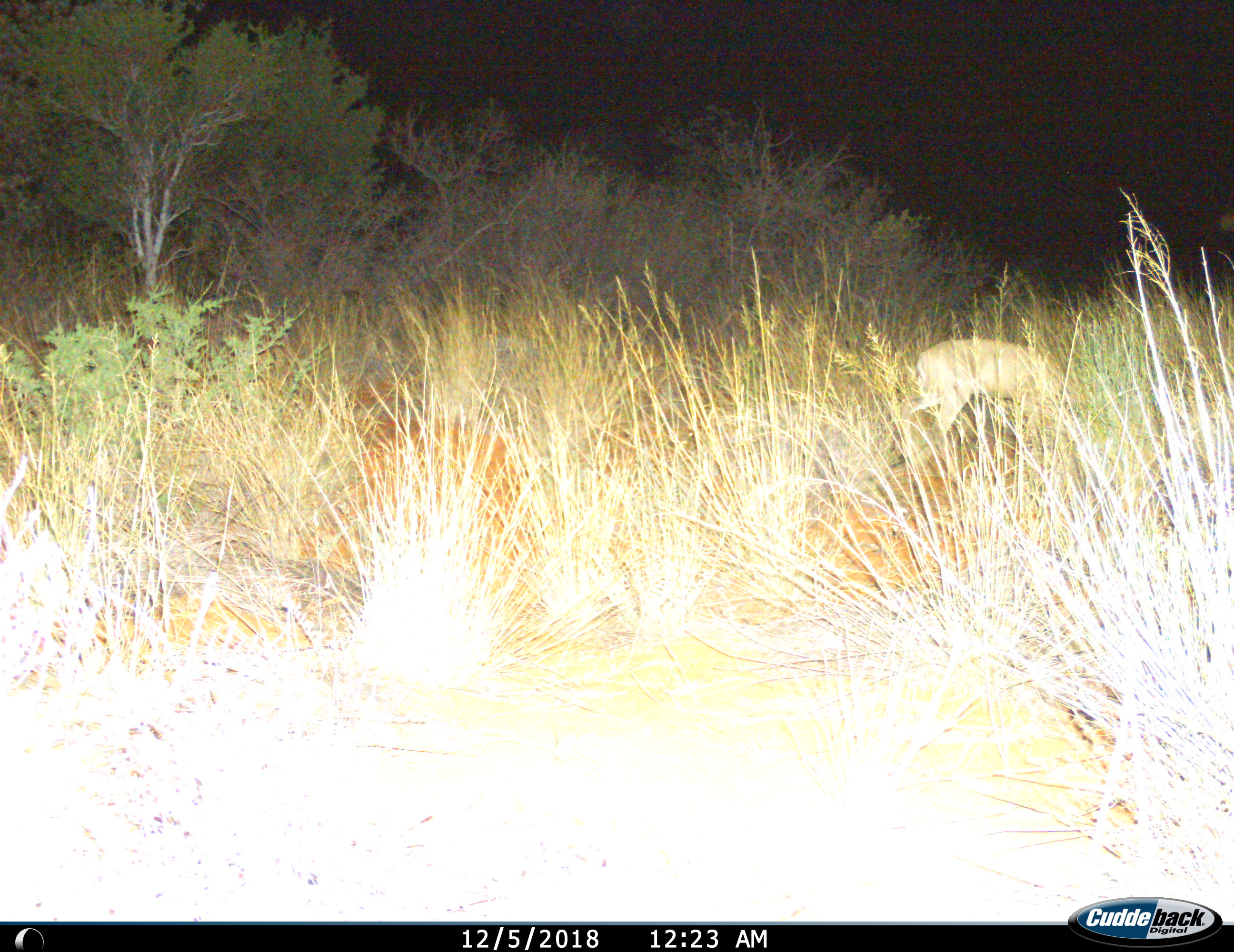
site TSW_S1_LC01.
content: unidentified animal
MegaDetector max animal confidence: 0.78